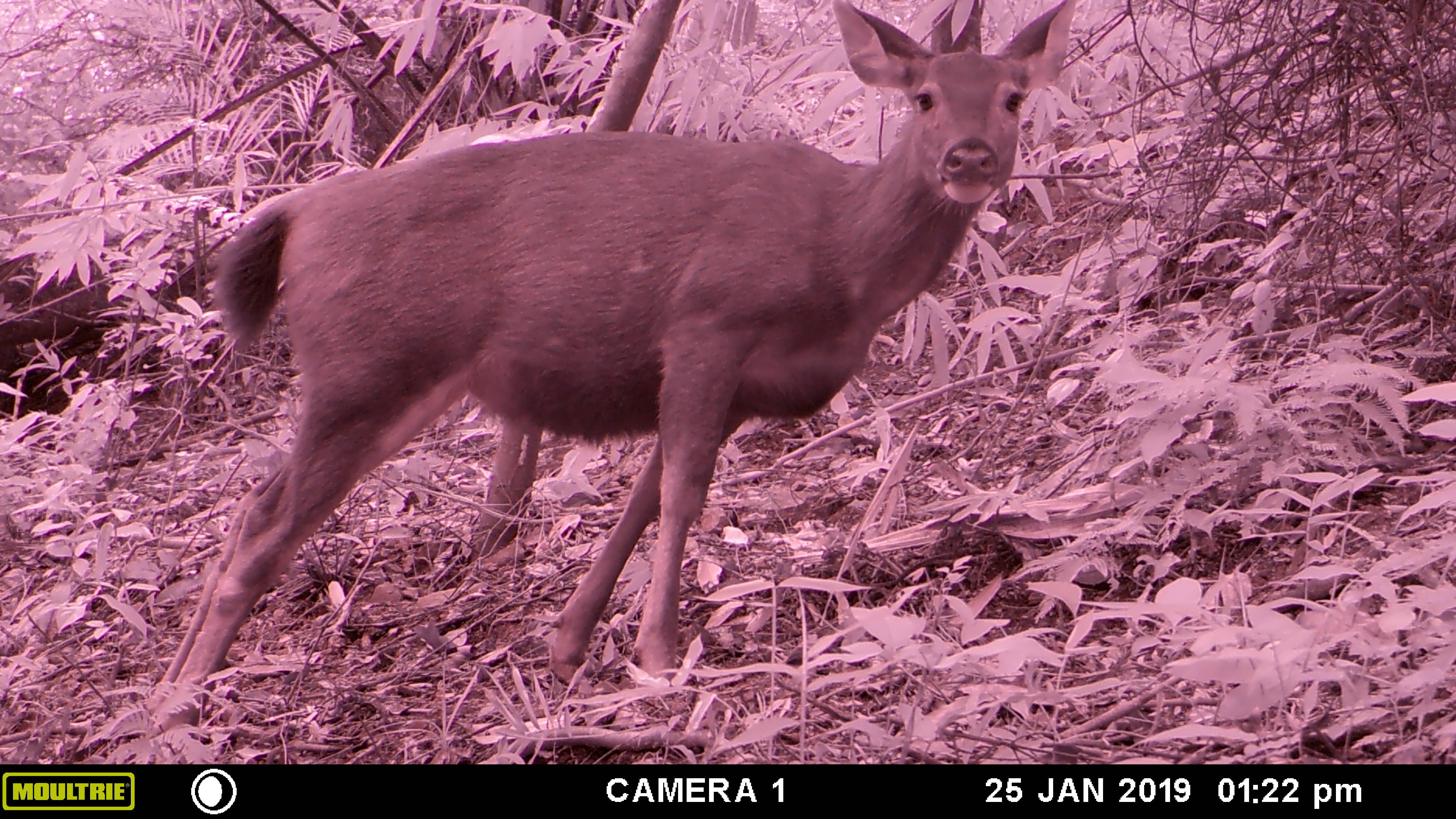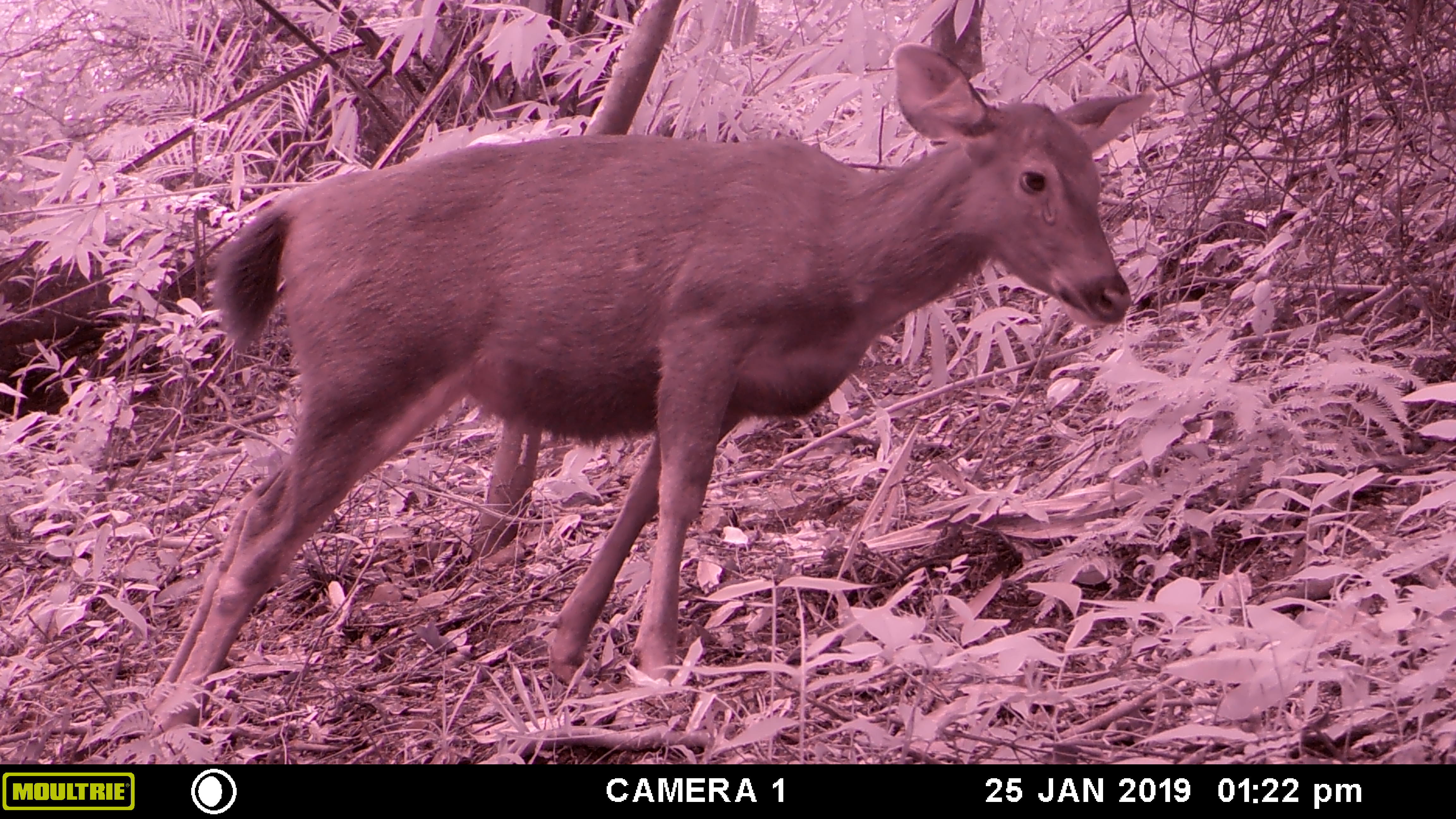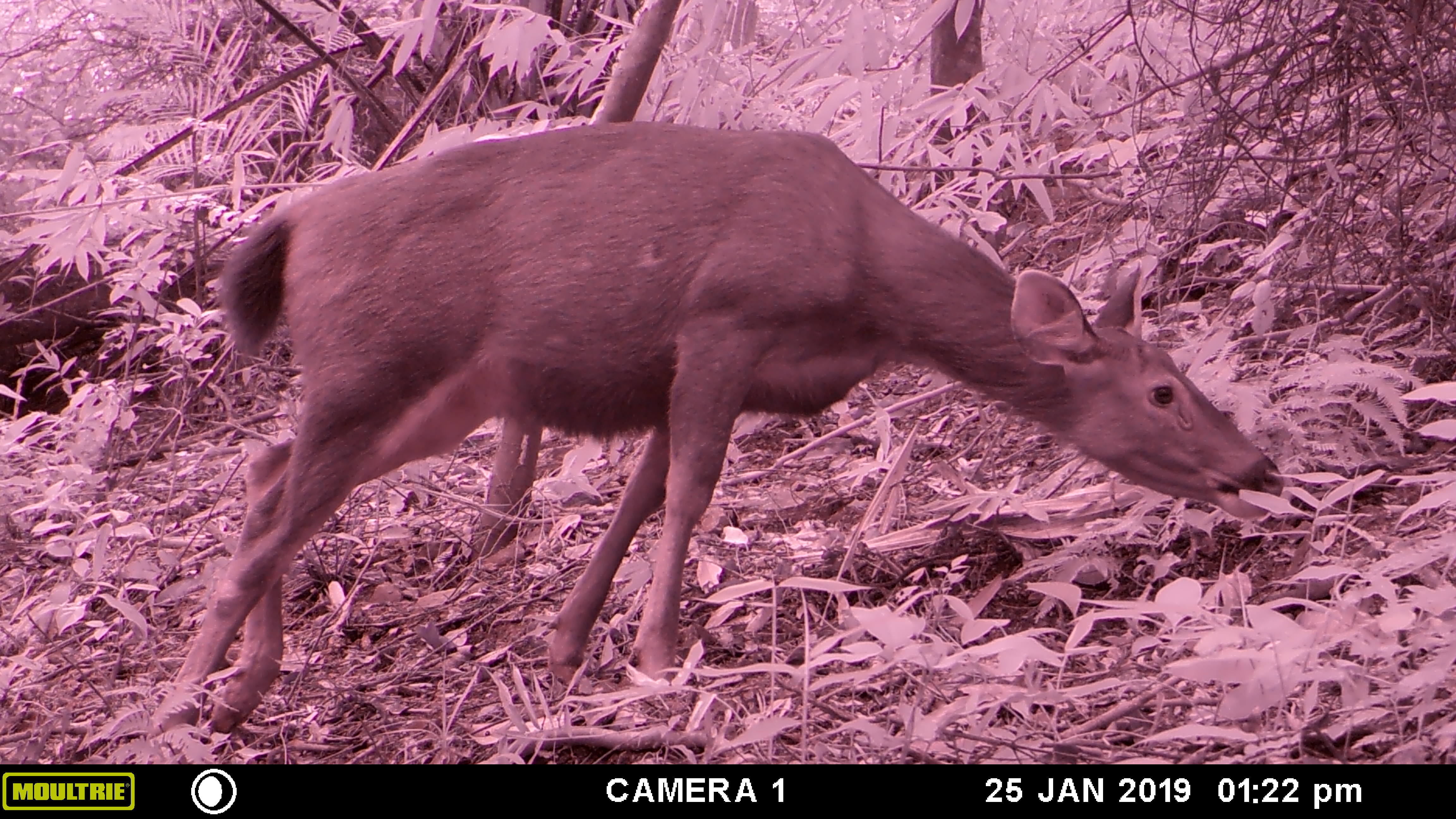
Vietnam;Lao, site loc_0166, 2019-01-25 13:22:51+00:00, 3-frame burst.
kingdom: Animalia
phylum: Chordata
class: Mammalia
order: Artiodactyla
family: Cervidae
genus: Rusa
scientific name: Rusa unicolor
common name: sambar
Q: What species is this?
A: Sambar (Rusa unicolor).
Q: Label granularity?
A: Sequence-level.